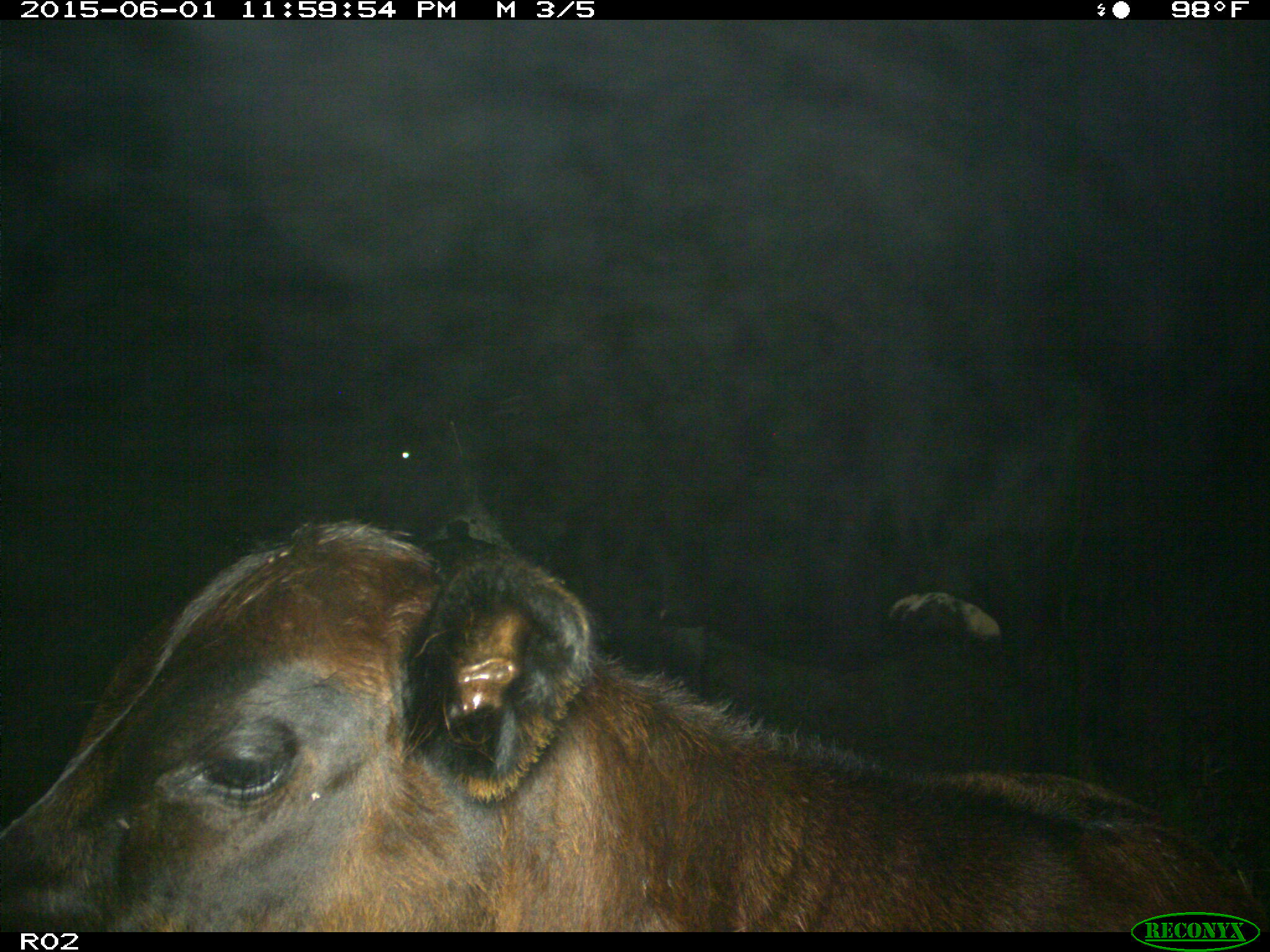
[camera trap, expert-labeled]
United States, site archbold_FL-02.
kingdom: Animalia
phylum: Chordata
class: Mammalia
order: Artiodactyla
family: Bovidae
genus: Bos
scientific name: Bos taurus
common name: domestic cow